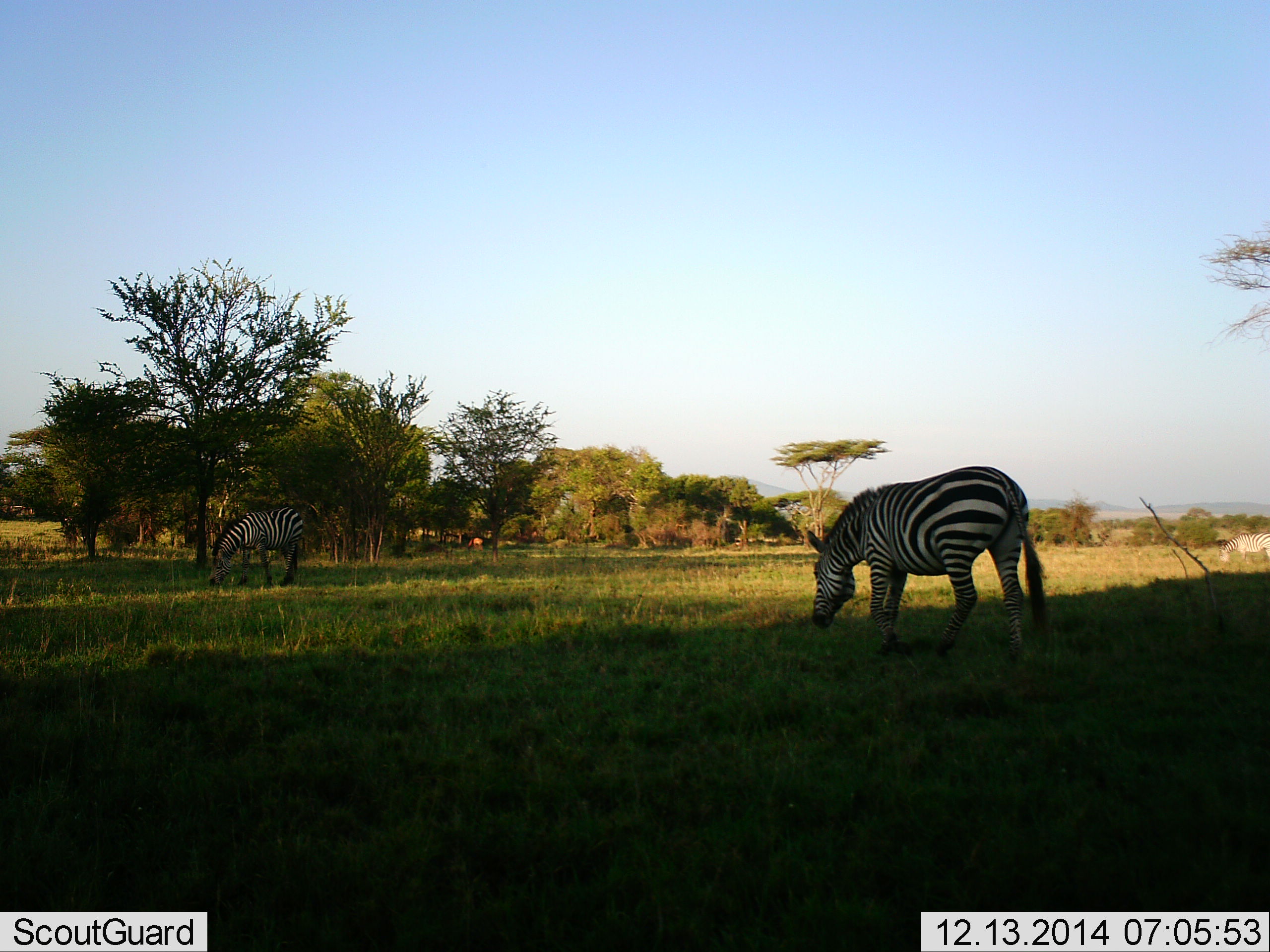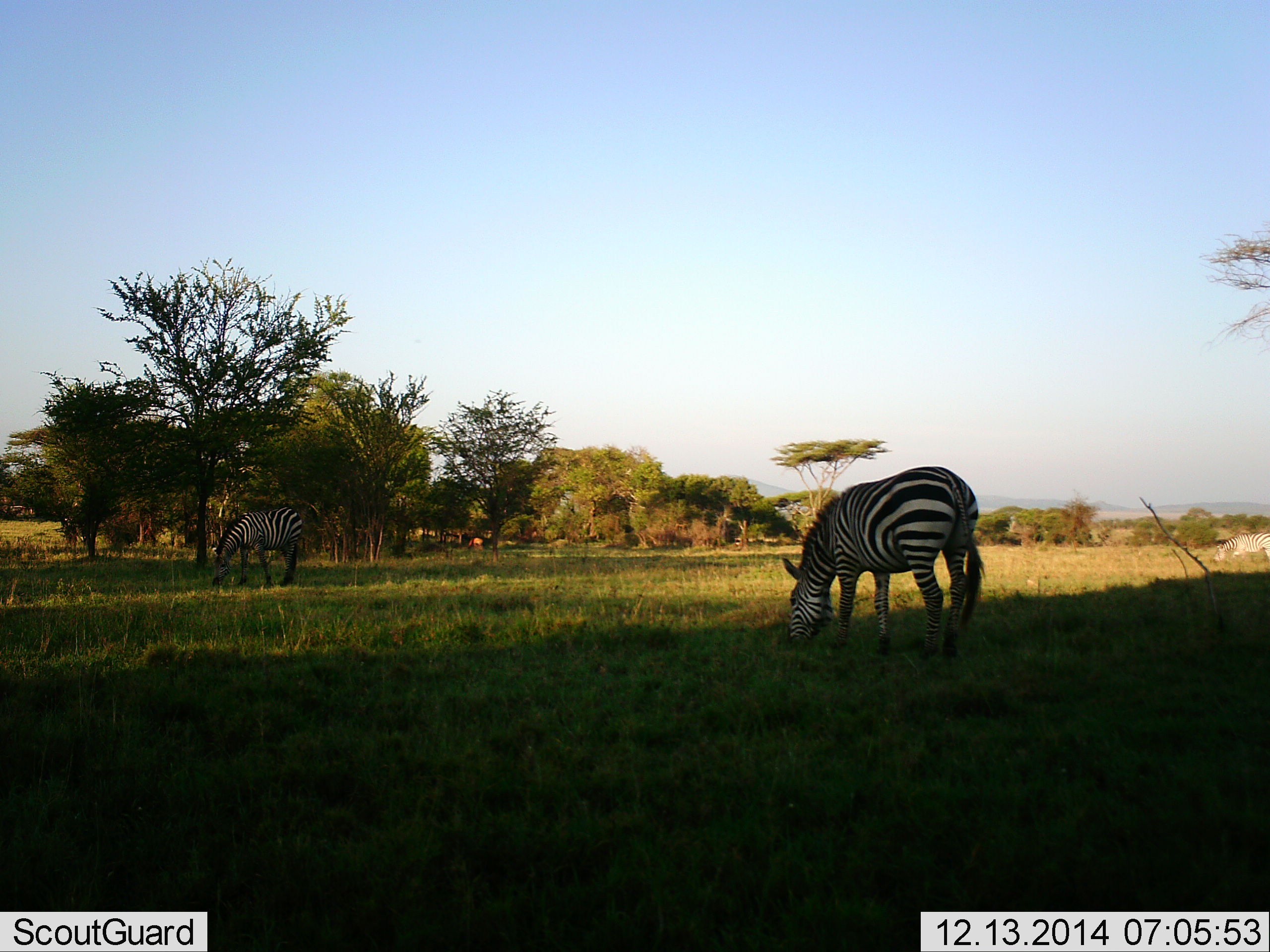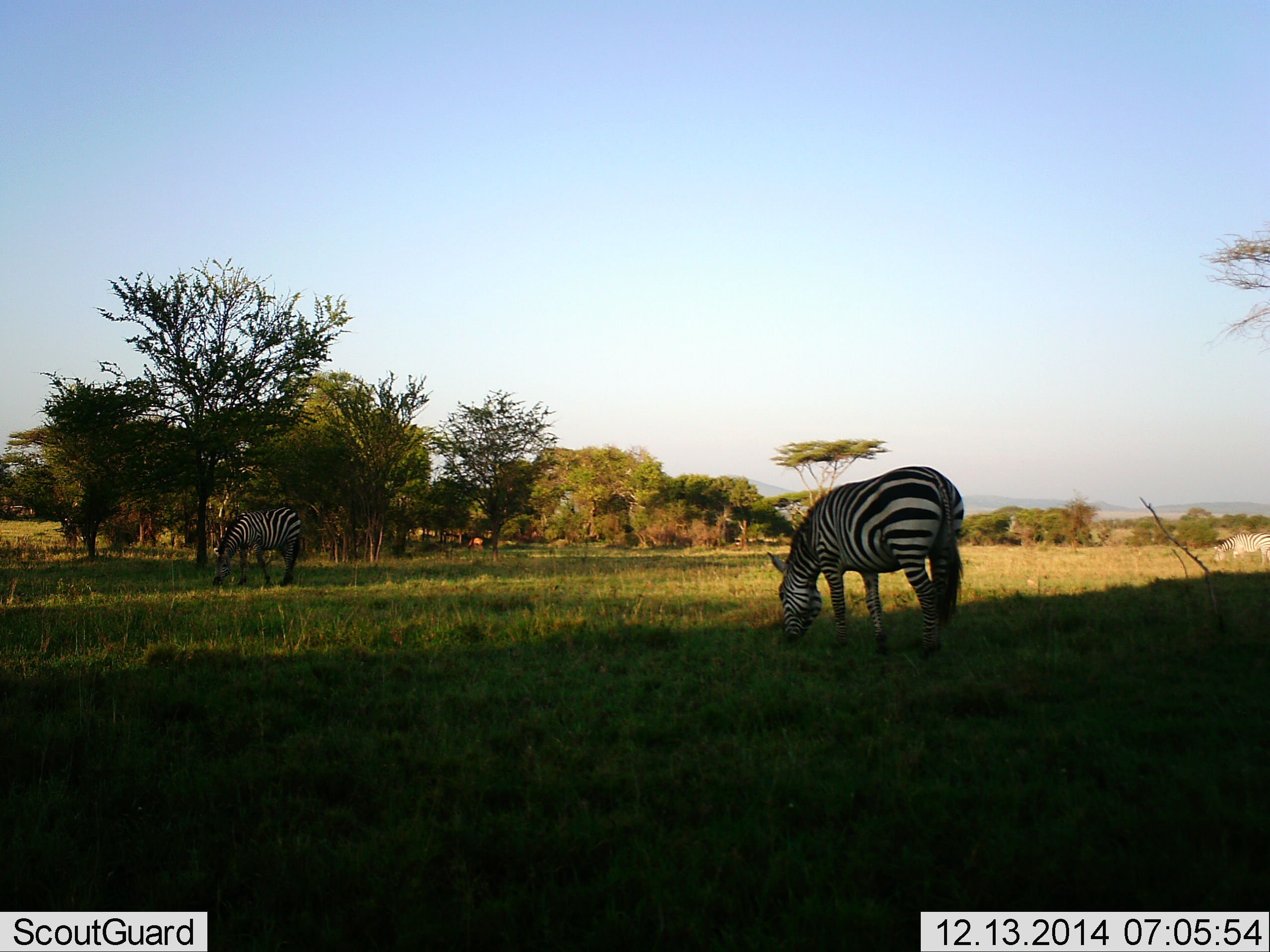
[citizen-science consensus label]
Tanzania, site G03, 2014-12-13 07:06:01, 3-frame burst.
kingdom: Animalia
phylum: Chordata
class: Mammalia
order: Perissodactyla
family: Equidae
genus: Equus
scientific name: Equus quagga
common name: plains zebra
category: zebra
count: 2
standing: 20%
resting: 0%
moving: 10%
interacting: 0%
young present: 0%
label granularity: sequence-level